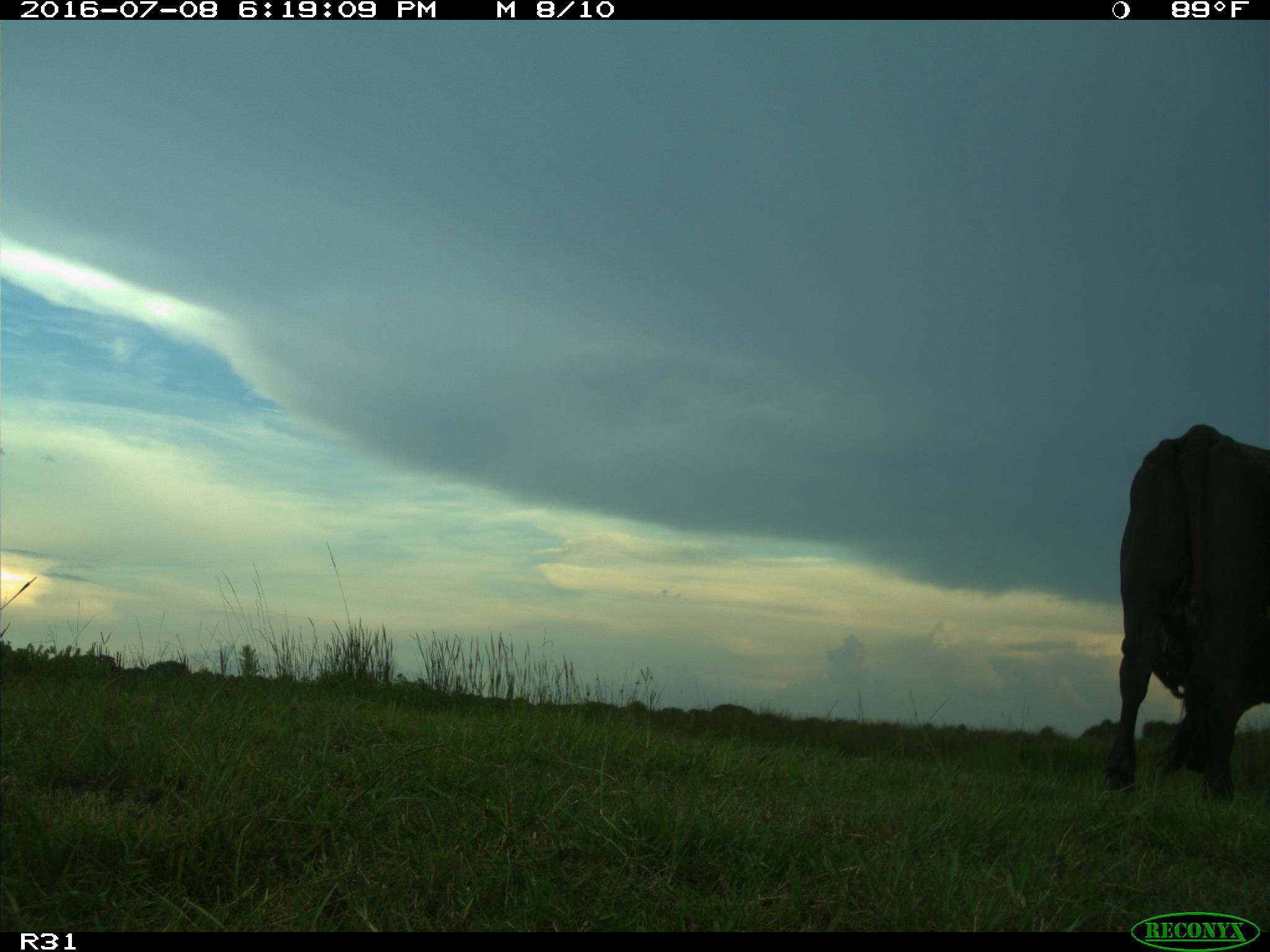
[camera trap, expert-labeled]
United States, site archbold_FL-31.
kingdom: Animalia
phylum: Chordata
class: Mammalia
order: Artiodactyla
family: Bovidae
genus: Bos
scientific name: Bos taurus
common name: domestic cow